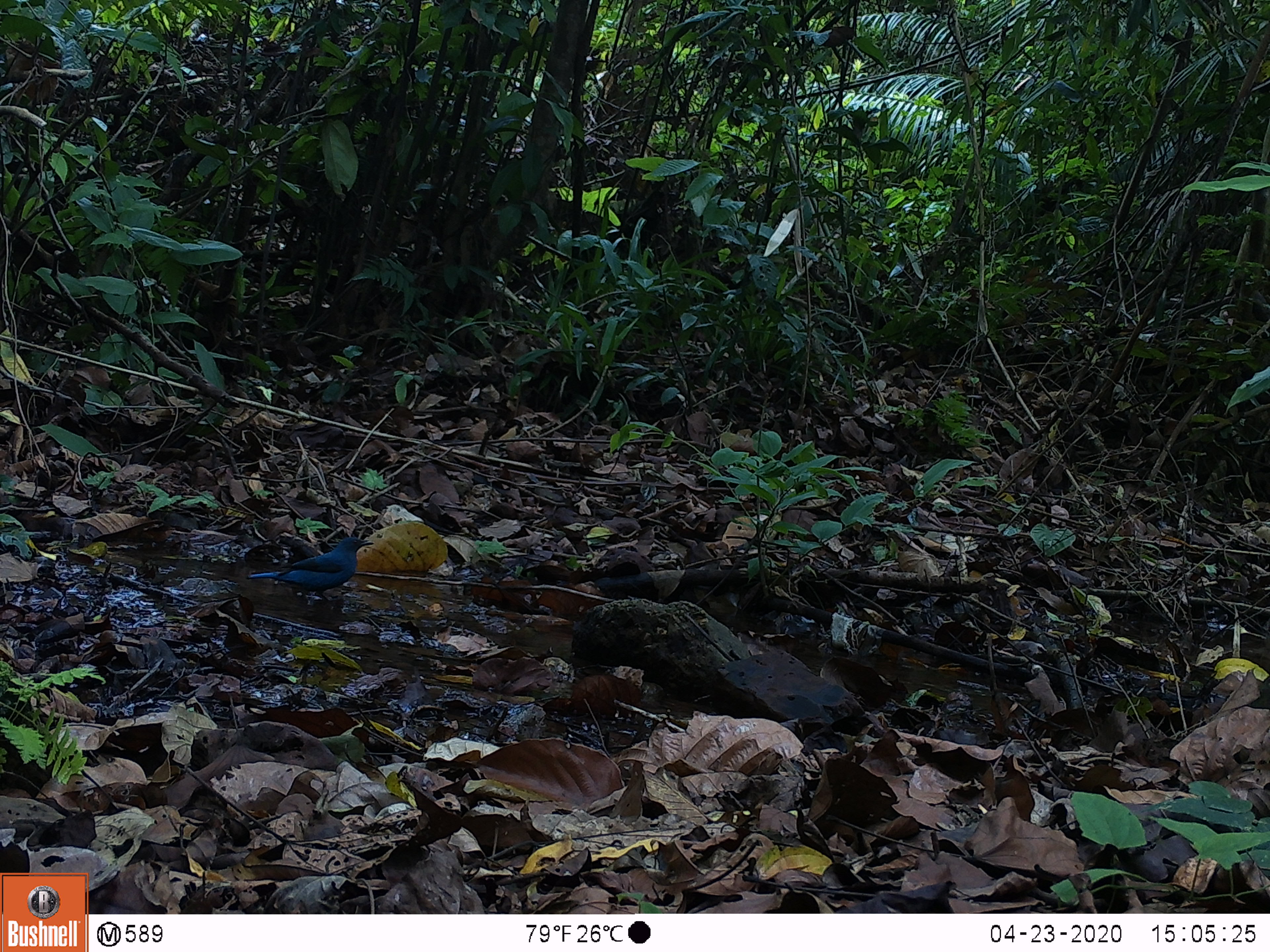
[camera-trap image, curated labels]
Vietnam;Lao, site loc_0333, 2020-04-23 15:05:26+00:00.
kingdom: Animalia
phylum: Chordata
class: Aves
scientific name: Aves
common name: bird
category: unidentified bird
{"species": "unidentified bird (bird) (Aves)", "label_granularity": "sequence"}